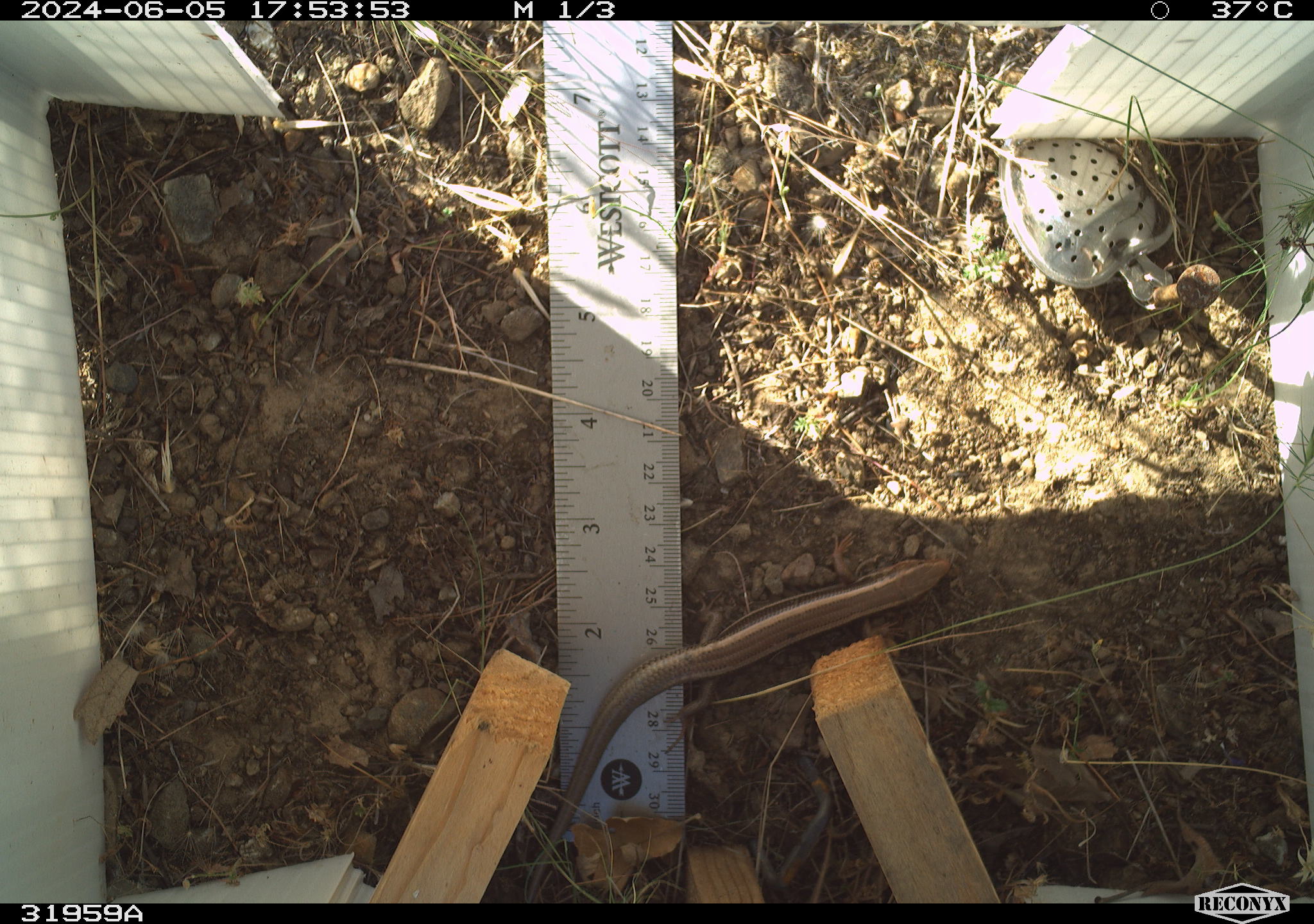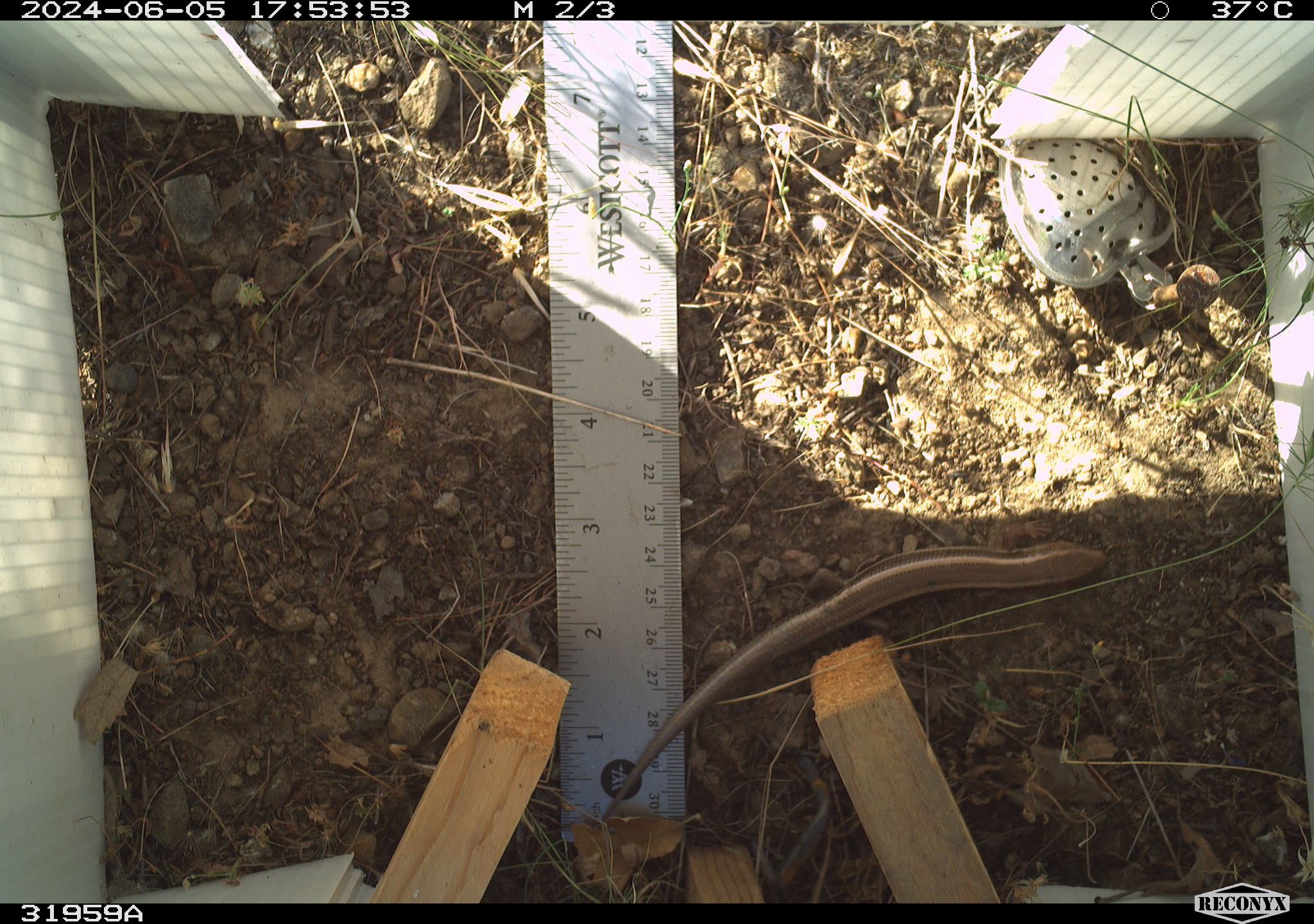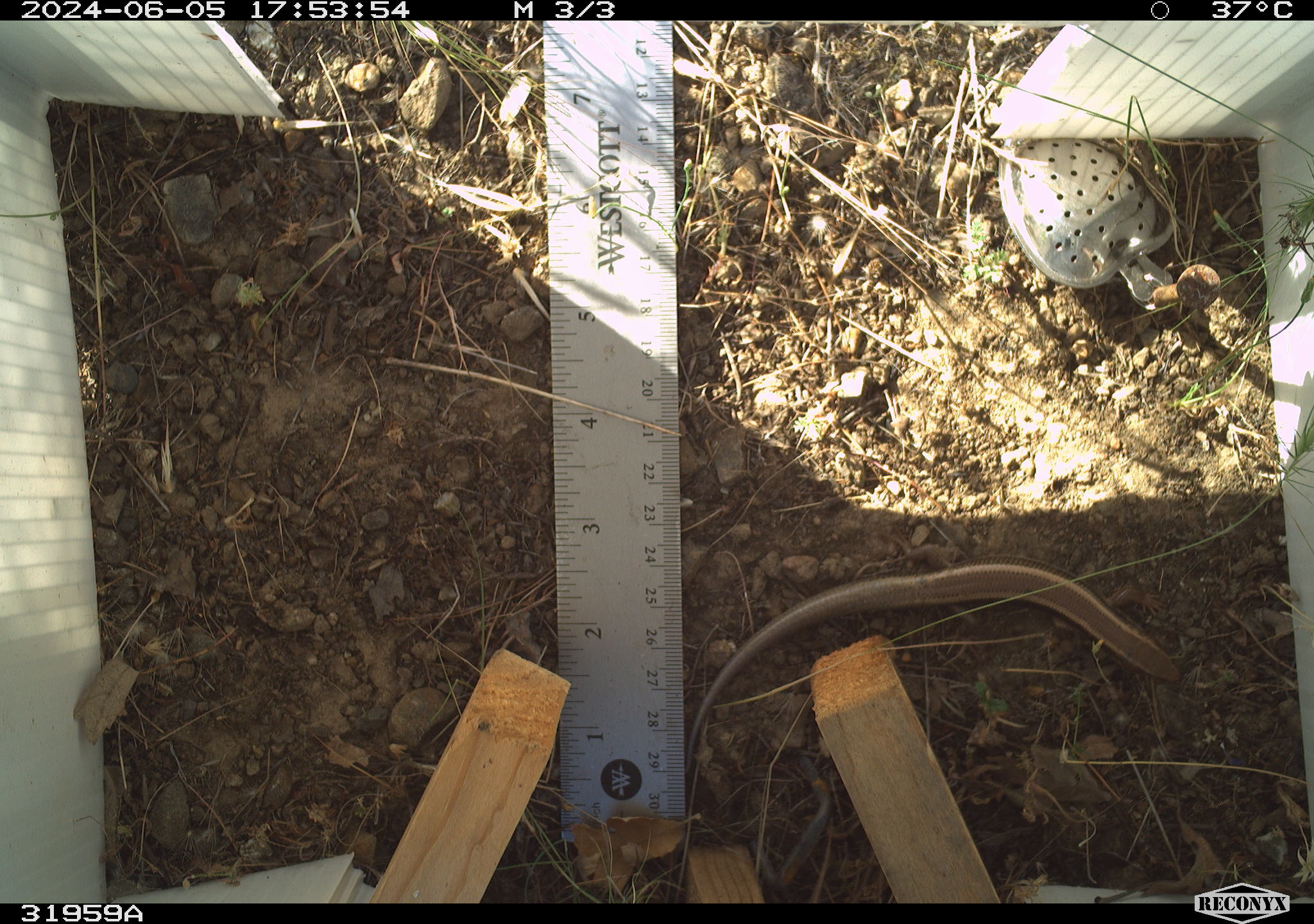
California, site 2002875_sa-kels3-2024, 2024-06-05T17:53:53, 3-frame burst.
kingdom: Animalia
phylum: Chordata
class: Reptilia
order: Squamata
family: Scincidae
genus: Plestiodon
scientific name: Plestiodon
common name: blue-tailed skinks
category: plestiodon species